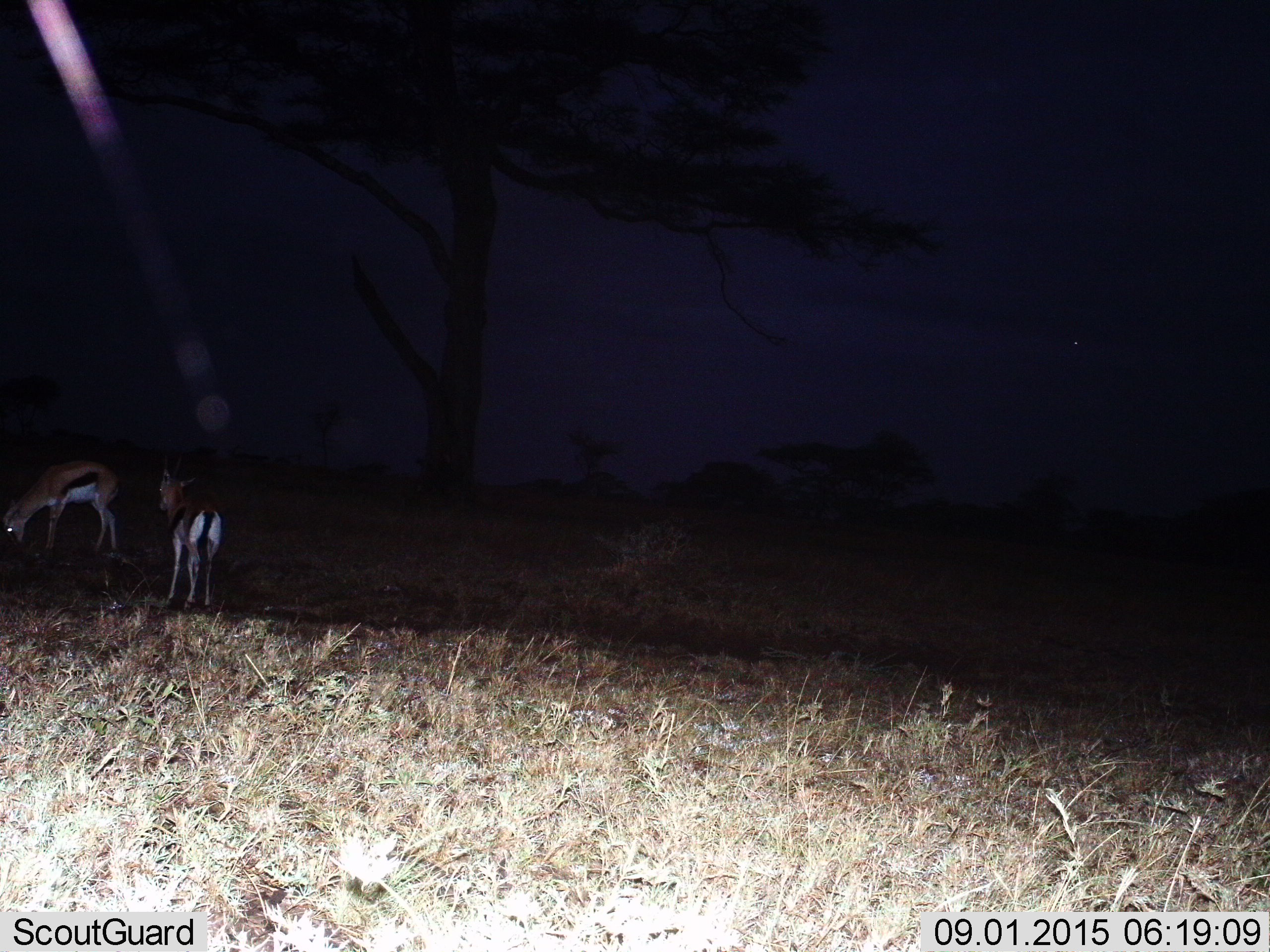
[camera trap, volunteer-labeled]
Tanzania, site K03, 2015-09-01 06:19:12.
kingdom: Animalia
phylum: Chordata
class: Mammalia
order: Artiodactyla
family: Bovidae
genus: Eudorcas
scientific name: Eudorcas thomsonii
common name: thomson's gazelle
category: gazellethomsons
Gazellethomsons (thomson's gazelle) (Eudorcas thomsonii), count 2. Behavior (volunteer vote fractions): standing 80%, resting 0%, moving 20%, interacting 10%. Young present (vote fraction): 10%. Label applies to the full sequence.